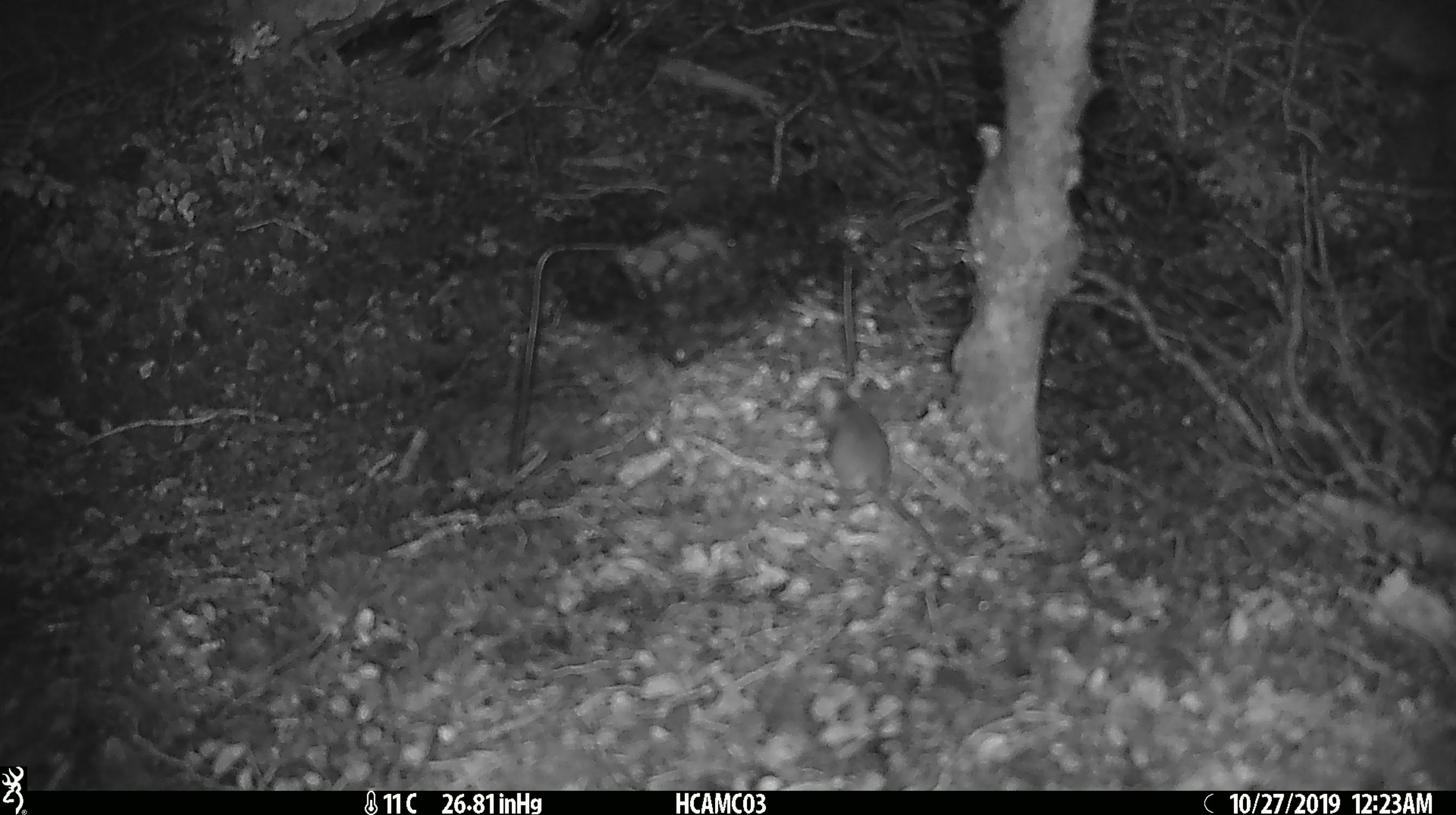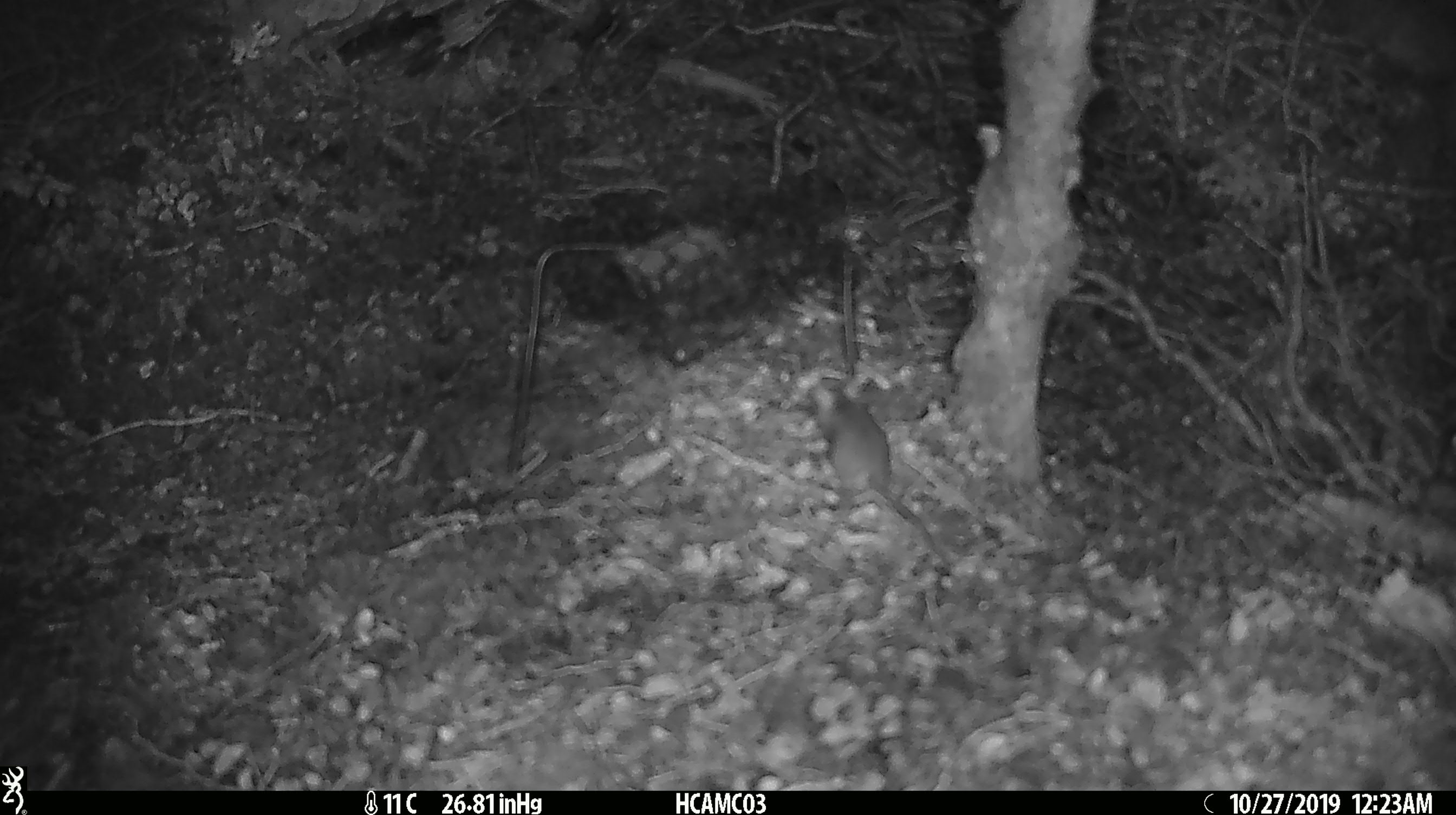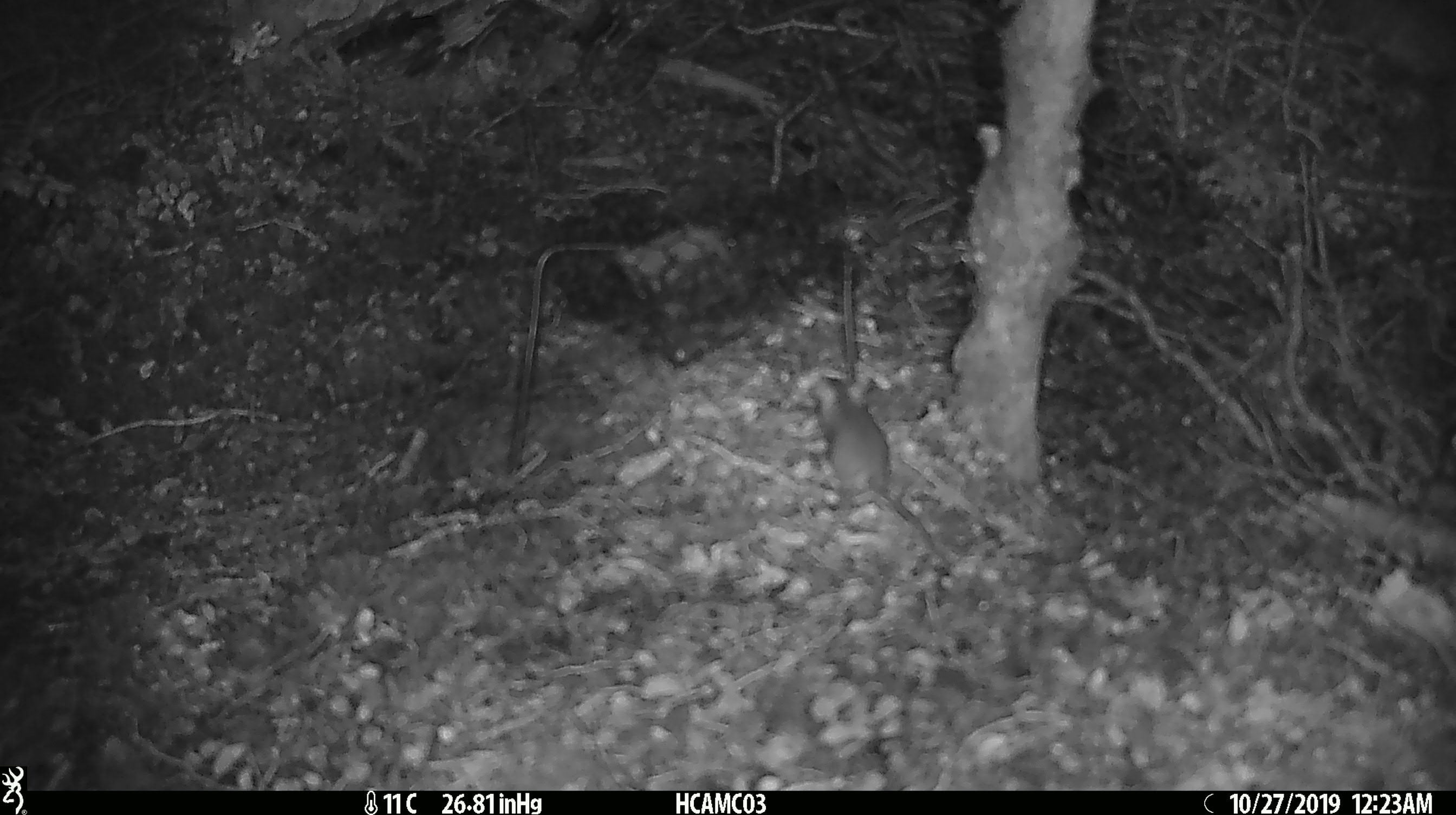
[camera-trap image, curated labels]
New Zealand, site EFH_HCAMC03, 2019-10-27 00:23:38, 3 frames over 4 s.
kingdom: Animalia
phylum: Chordata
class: Mammalia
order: Rodentia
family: Muridae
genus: Mus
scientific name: Mus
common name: mouse